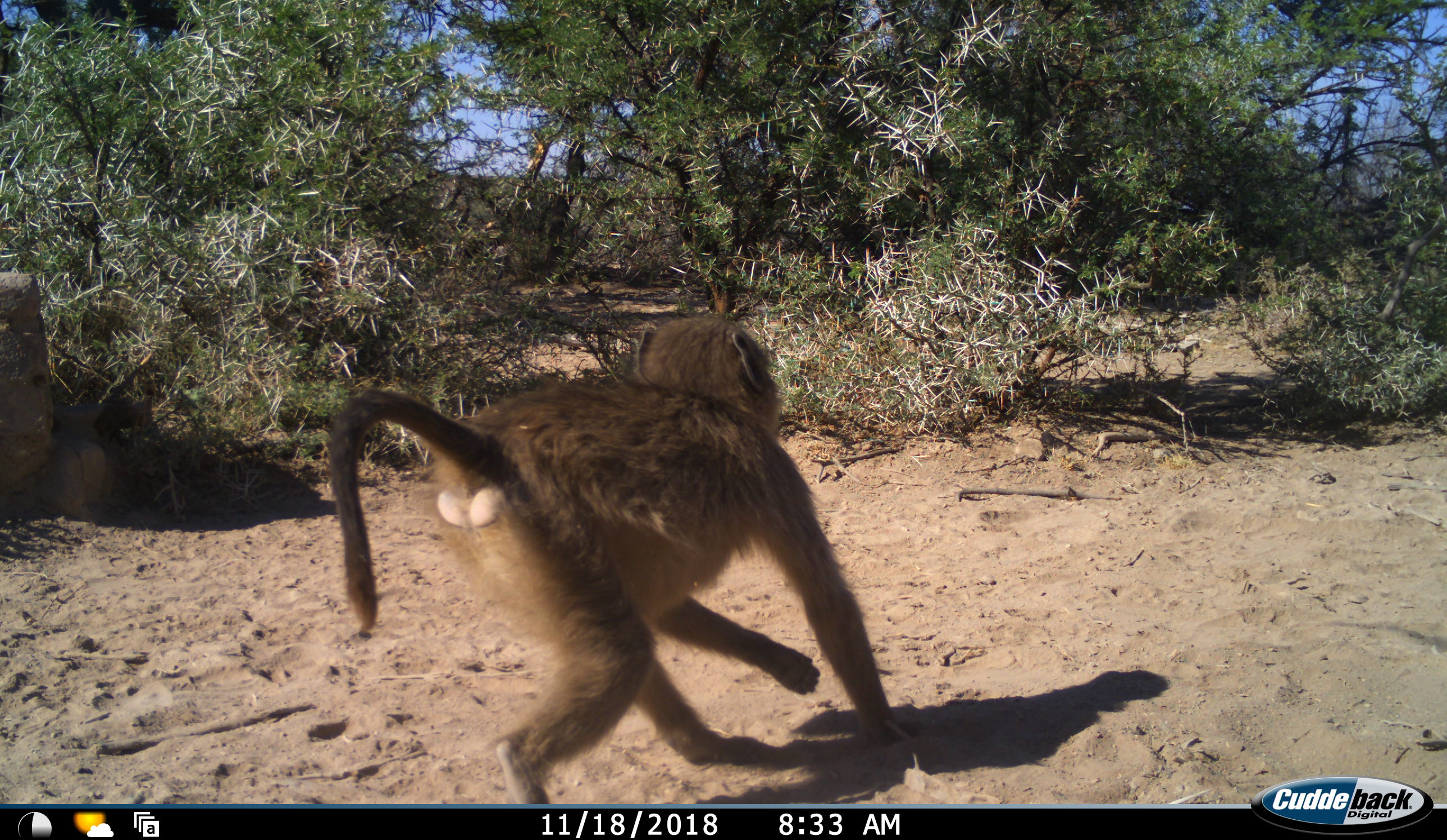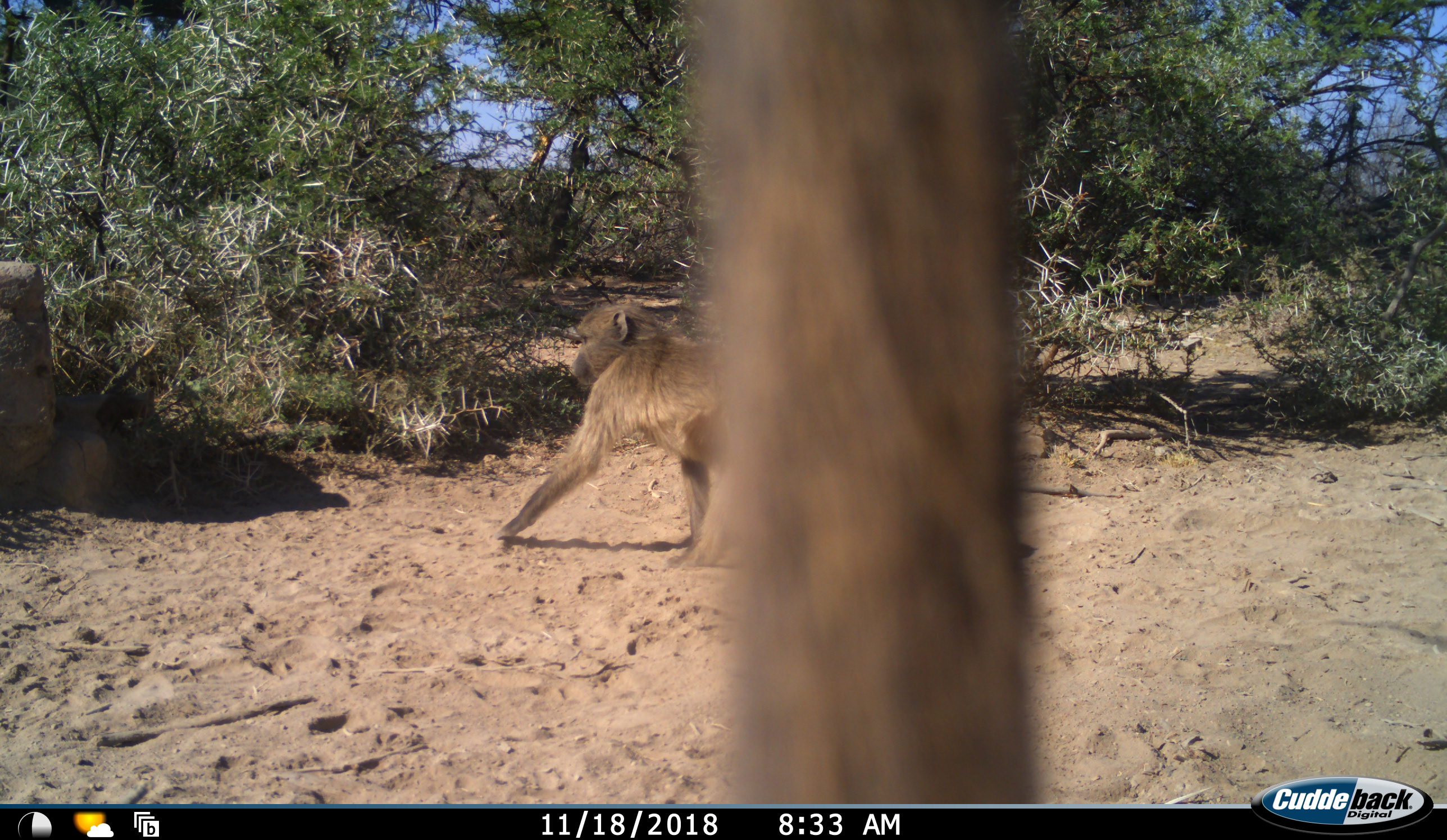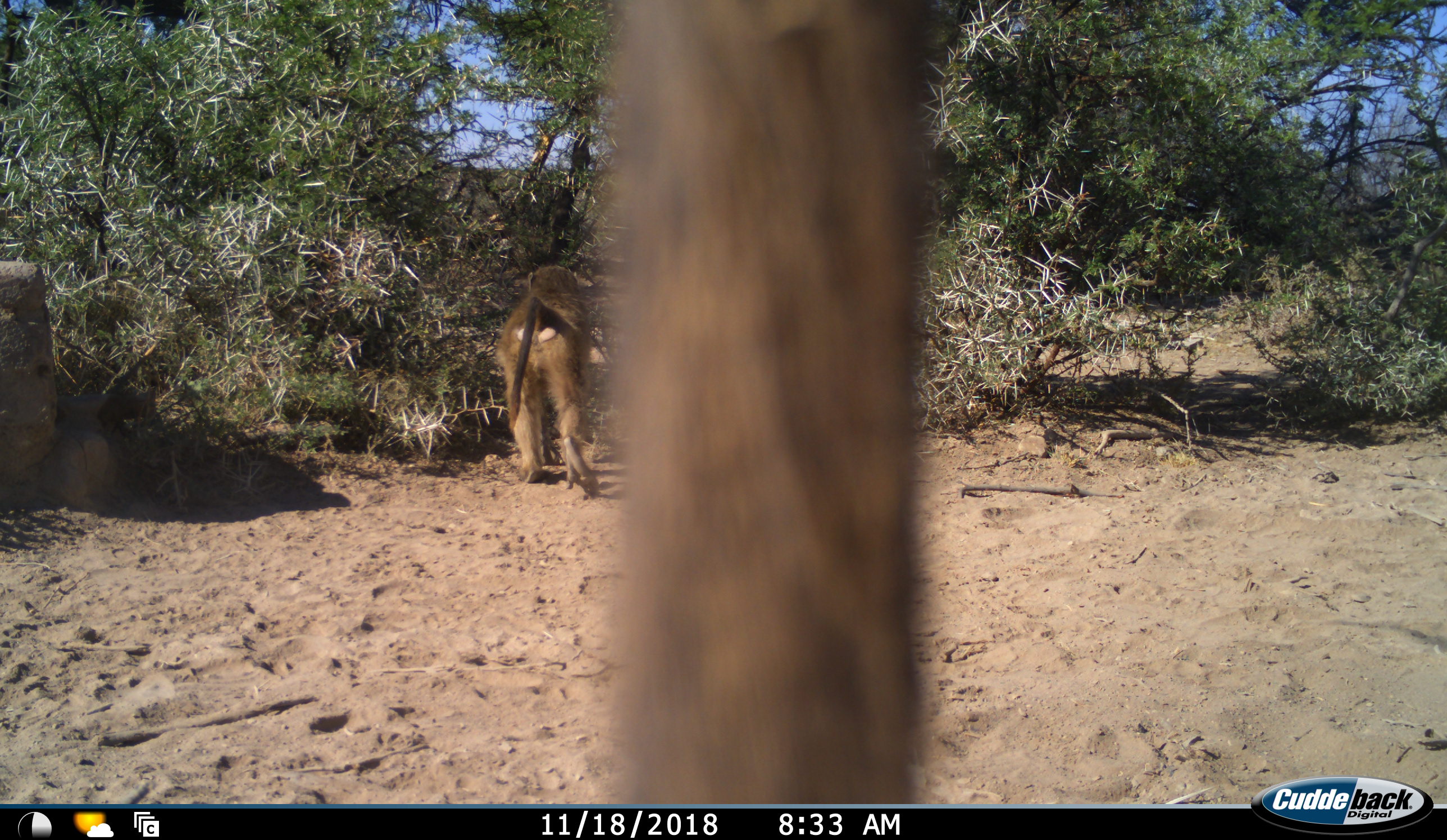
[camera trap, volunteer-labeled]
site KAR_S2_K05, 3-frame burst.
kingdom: Animalia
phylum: Chordata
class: Mammalia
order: Primates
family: Cercopithecidae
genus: Papio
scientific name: Papio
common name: baboon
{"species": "baboon (Papio)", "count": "2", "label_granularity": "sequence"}